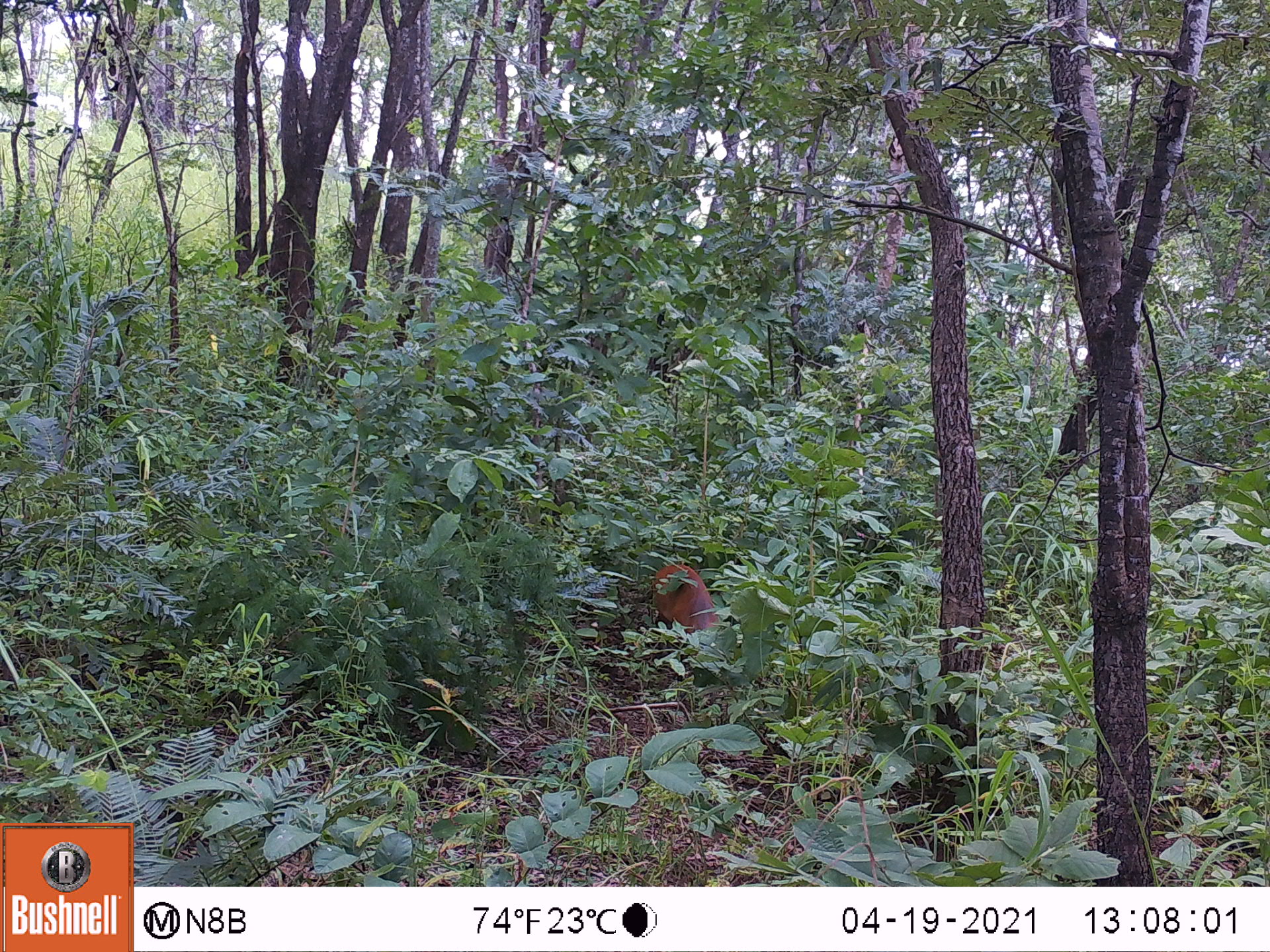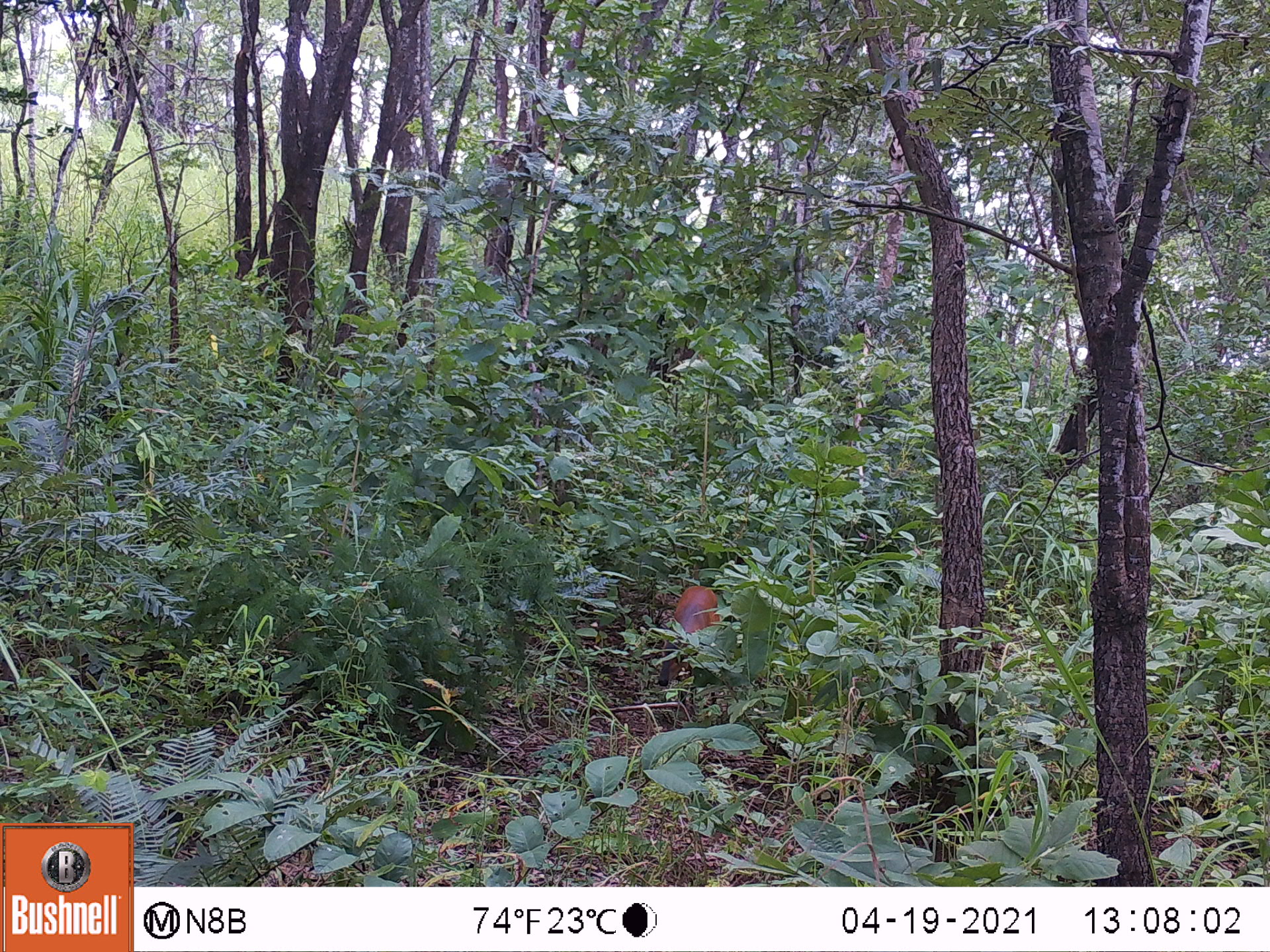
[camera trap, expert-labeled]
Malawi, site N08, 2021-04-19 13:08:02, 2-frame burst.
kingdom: Animalia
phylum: Chordata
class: Mammalia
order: Artiodactyla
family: Bovidae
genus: Cephalophorus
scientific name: Cephalophorus natalensis natalensis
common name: red duiker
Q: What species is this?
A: Red duiker (Cephalophorus natalensis natalensis).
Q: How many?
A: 1.